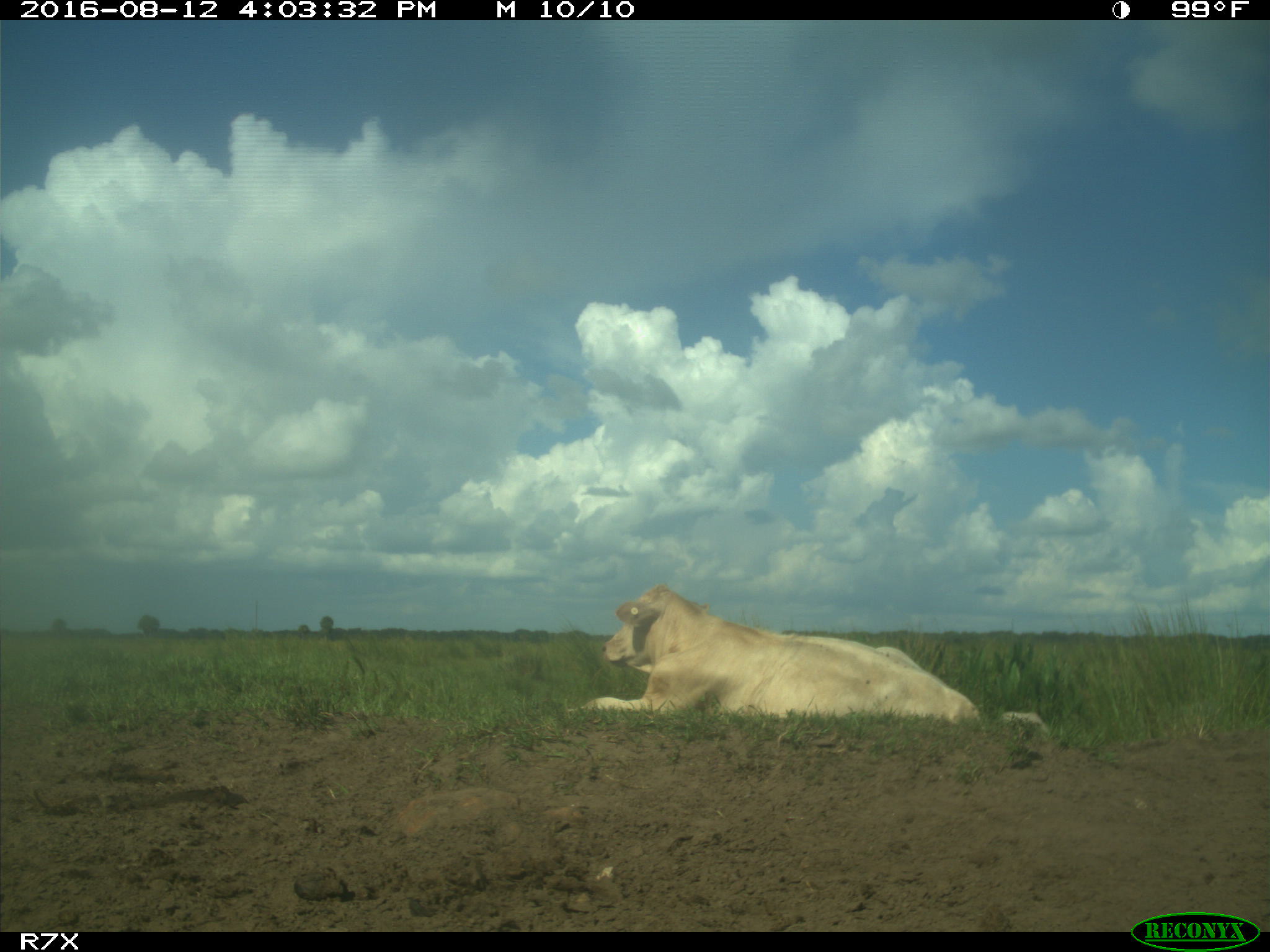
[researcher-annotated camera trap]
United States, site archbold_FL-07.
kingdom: Animalia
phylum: Chordata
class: Mammalia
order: Artiodactyla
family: Bovidae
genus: Bos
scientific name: Bos taurus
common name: domestic cow